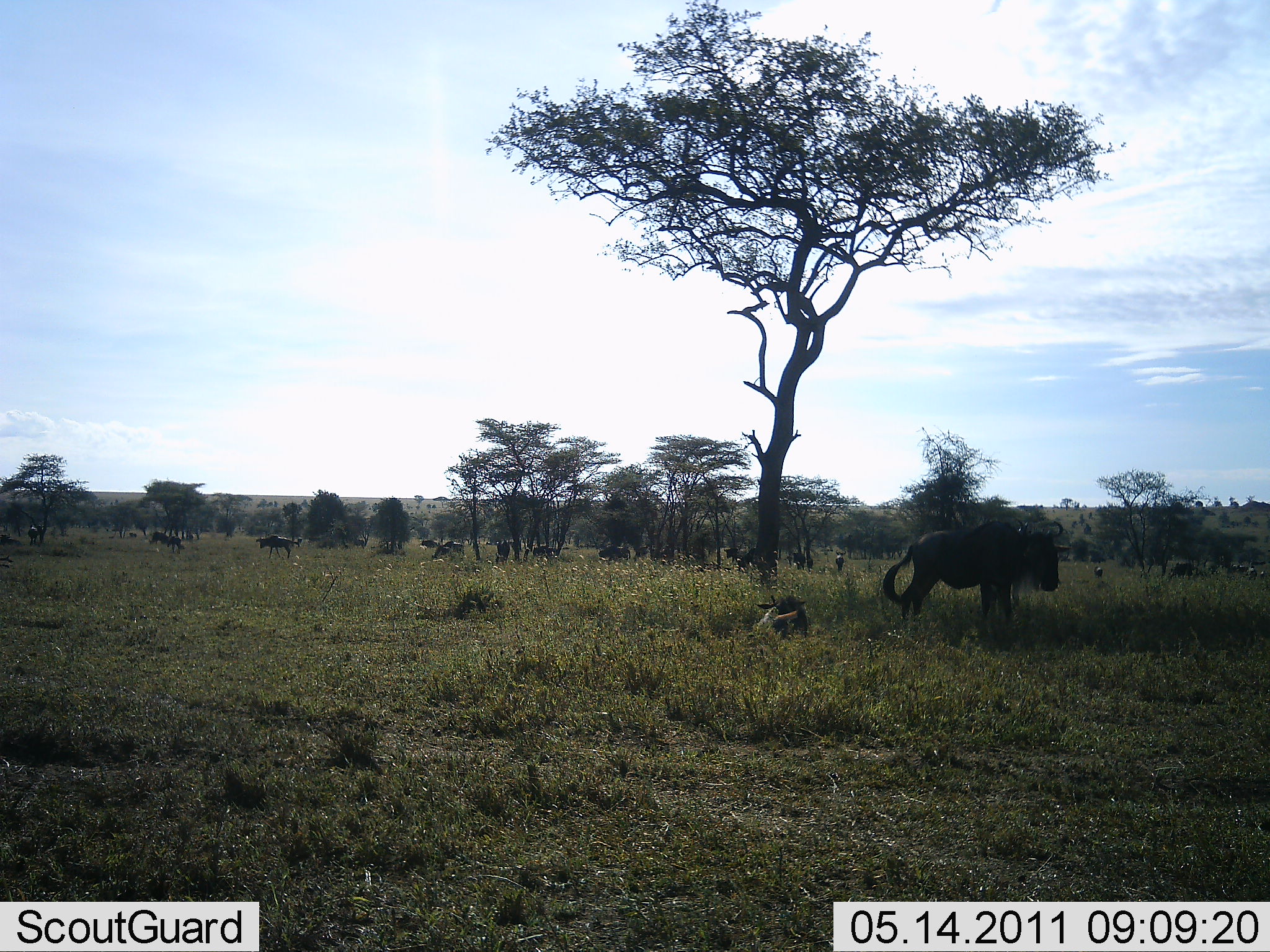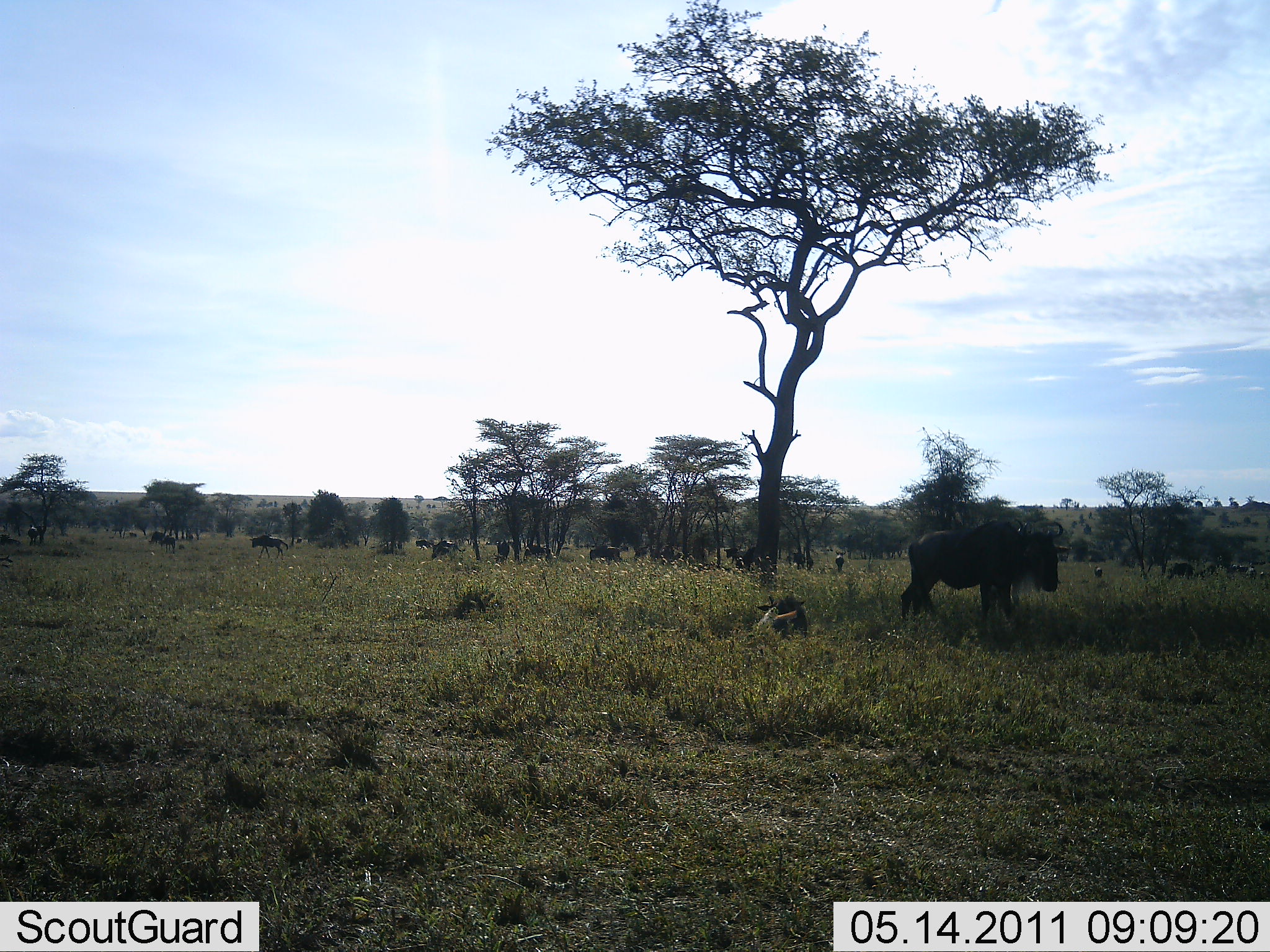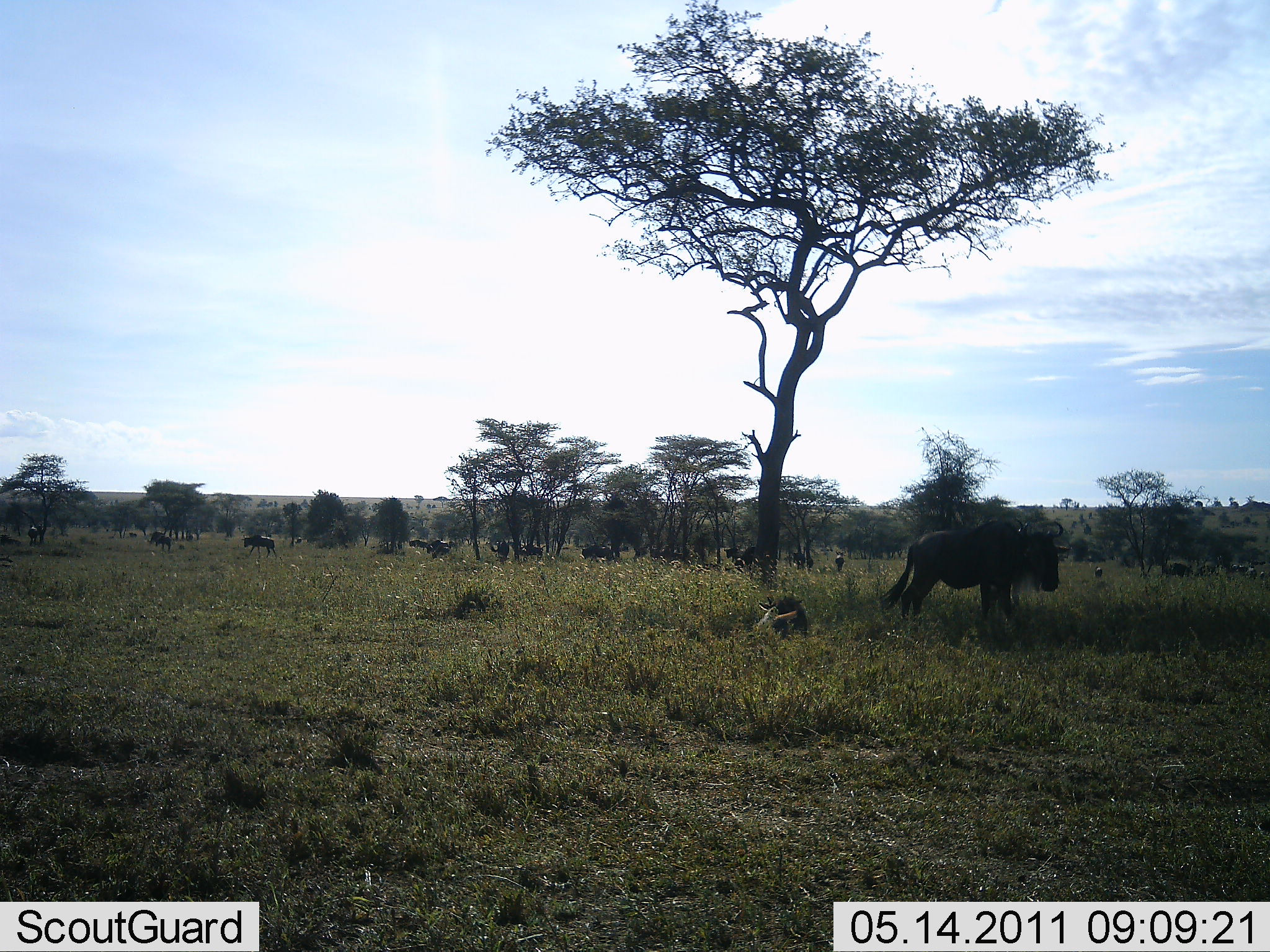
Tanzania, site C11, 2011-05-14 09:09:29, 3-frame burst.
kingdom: Animalia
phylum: Chordata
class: Mammalia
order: Artiodactyla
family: Bovidae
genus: Connochaetes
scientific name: Connochaetes taurinus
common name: blue wildebeest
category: wildebeest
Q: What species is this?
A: Wildebeest (blue wildebeest) (Connochaetes taurinus).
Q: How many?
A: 11-50.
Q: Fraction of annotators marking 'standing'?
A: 79%.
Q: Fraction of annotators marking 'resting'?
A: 86%.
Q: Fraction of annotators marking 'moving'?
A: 57%.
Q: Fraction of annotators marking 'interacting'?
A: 0%.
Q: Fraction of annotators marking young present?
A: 14%.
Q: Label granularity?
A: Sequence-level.